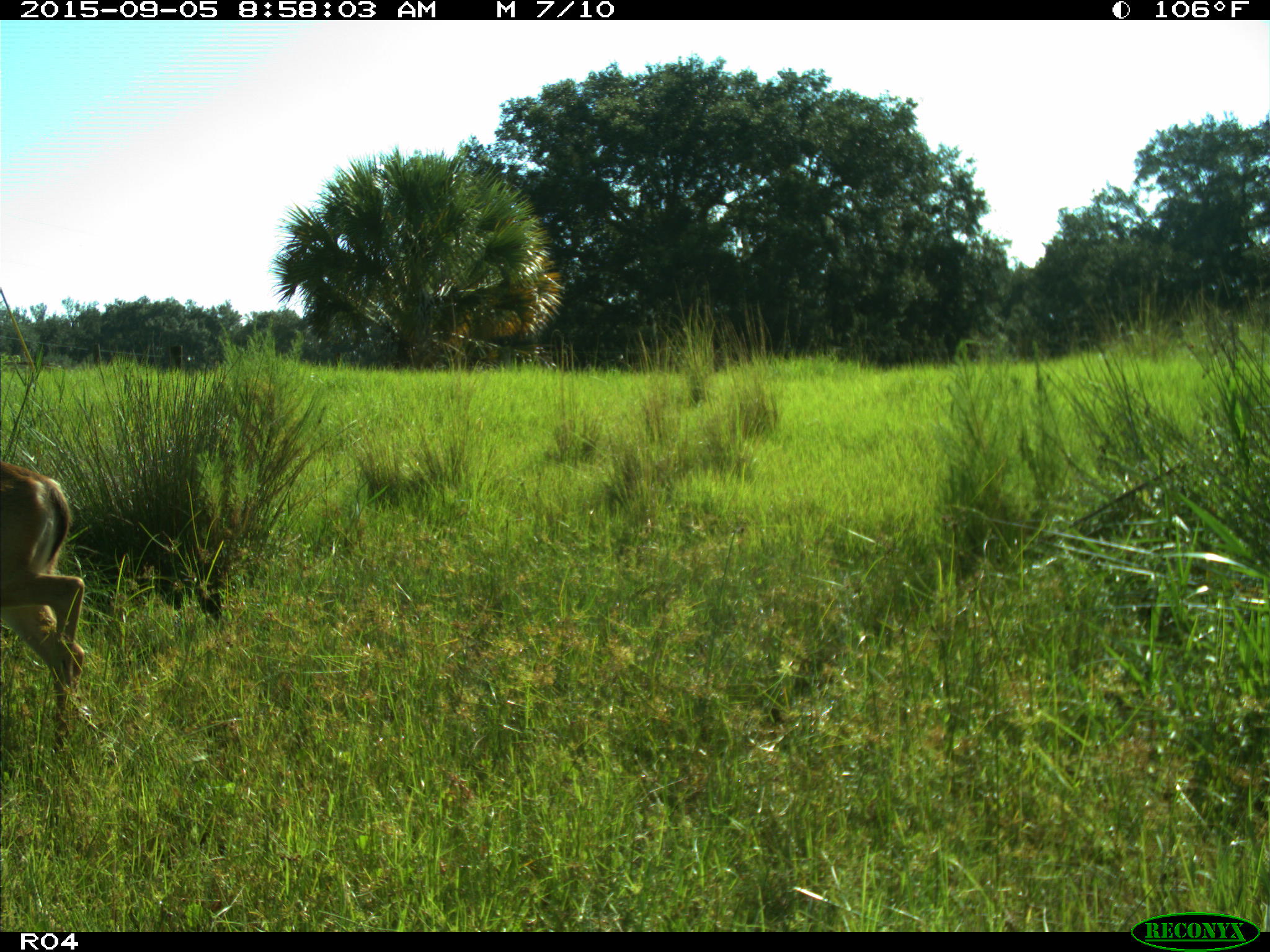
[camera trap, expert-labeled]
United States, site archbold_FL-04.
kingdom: Animalia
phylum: Chordata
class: Mammalia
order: Artiodactyla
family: Cervidae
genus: Odocoileus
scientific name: Odocoileus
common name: deer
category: unidentified deer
Unidentified deer (deer) (Odocoileus).